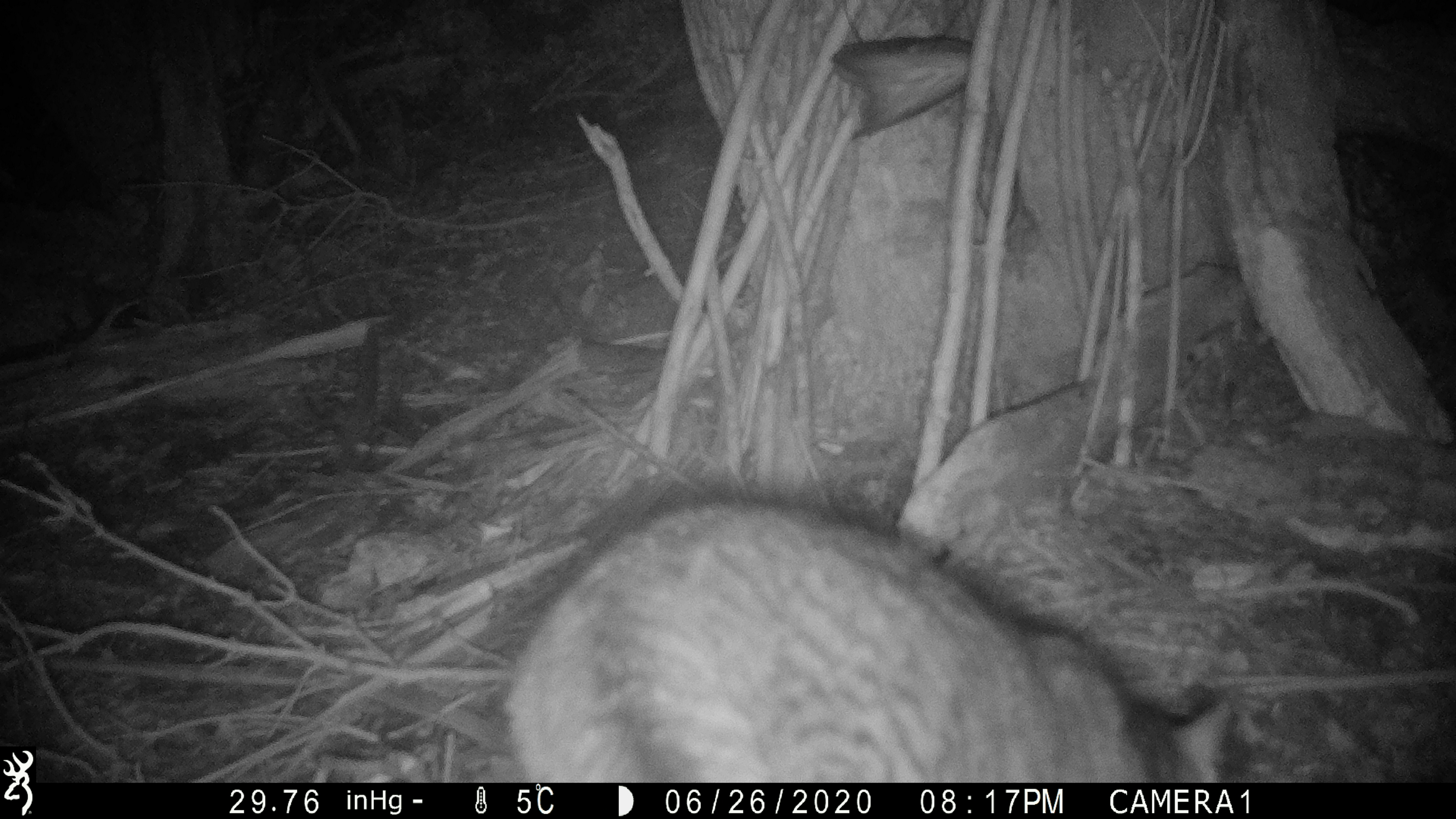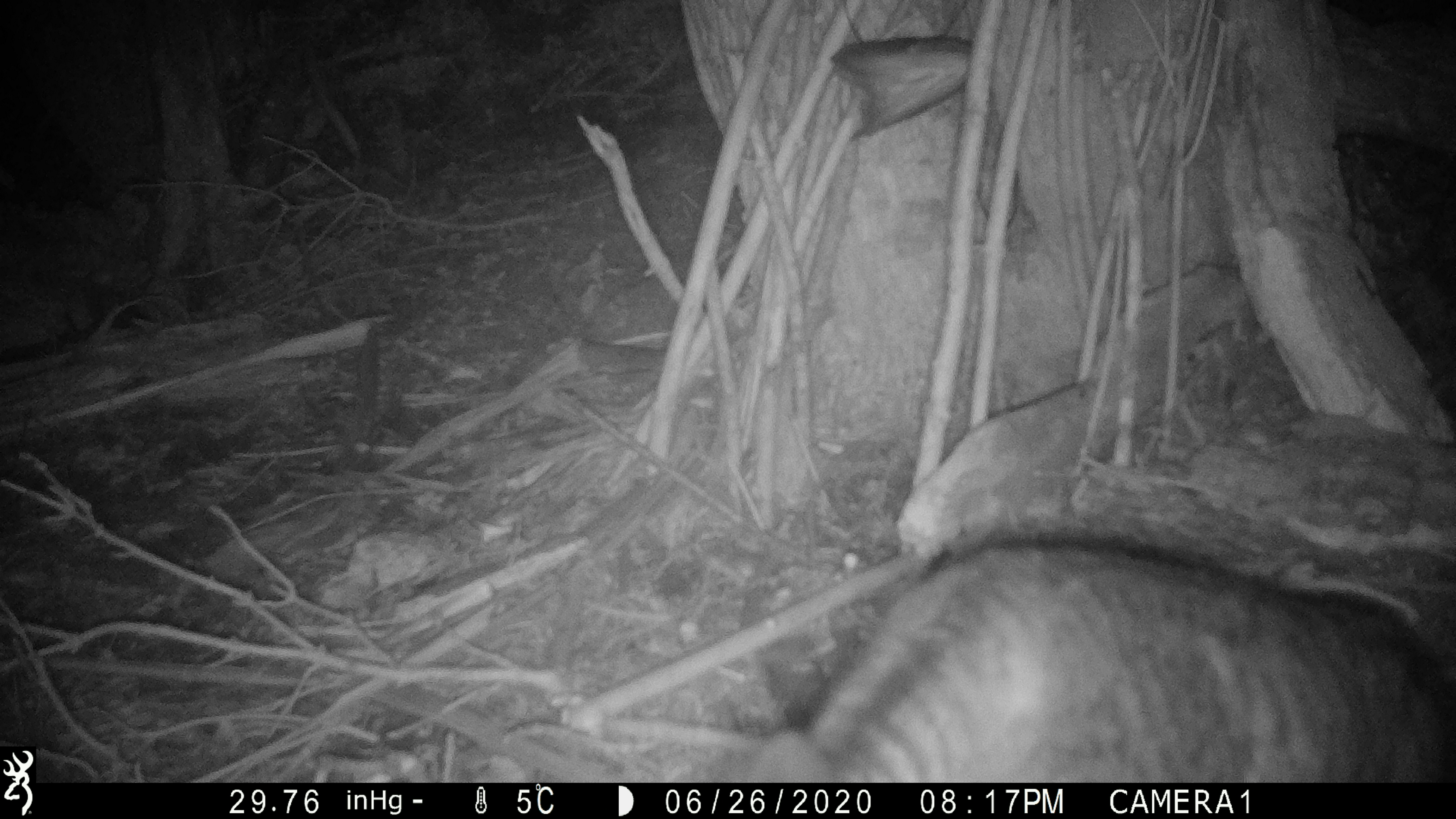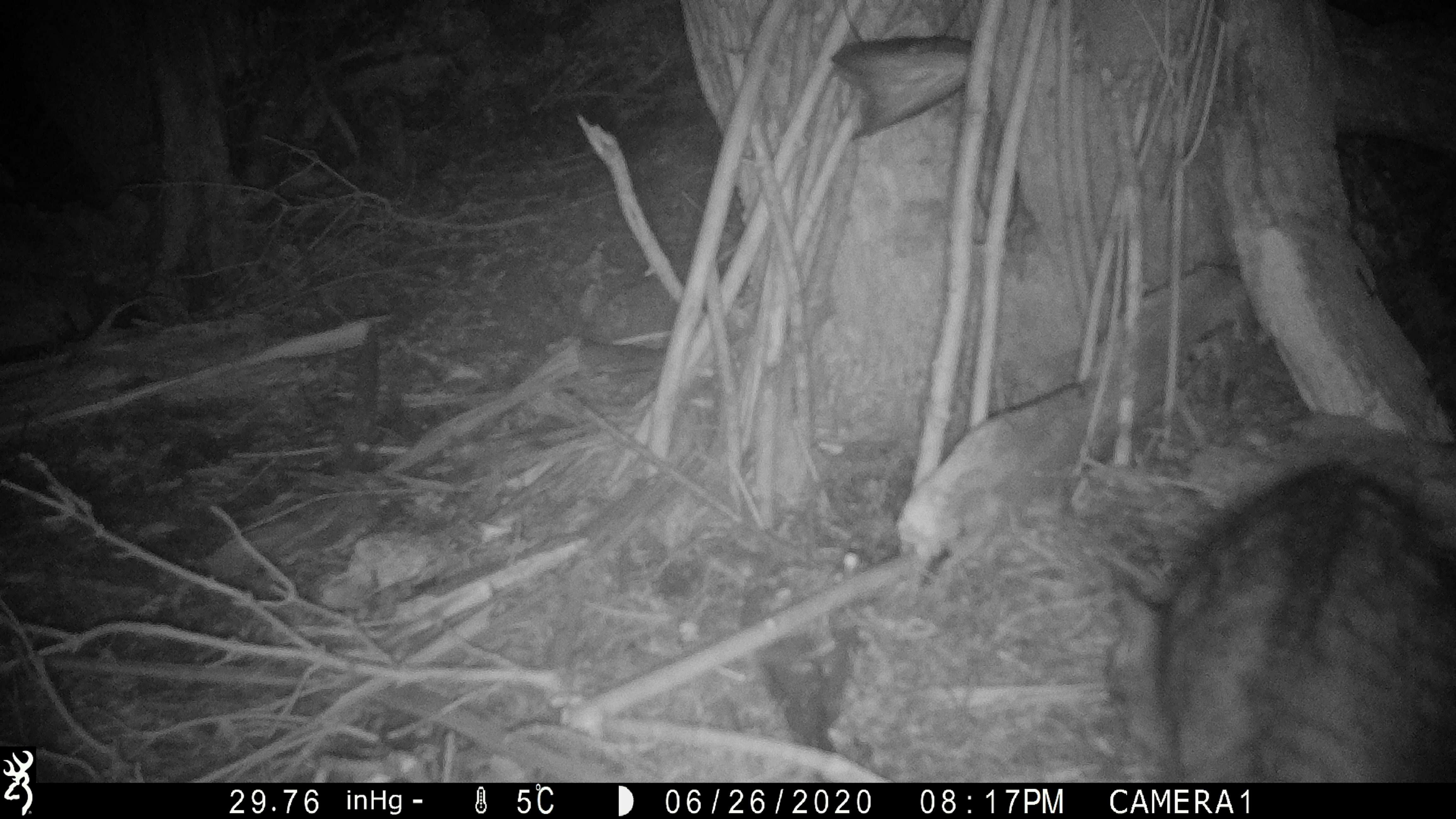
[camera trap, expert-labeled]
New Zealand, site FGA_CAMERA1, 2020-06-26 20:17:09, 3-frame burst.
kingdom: Animalia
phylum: Chordata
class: Mammalia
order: Carnivora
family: Felidae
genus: Felis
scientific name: Felis catus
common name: domestic cat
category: cat